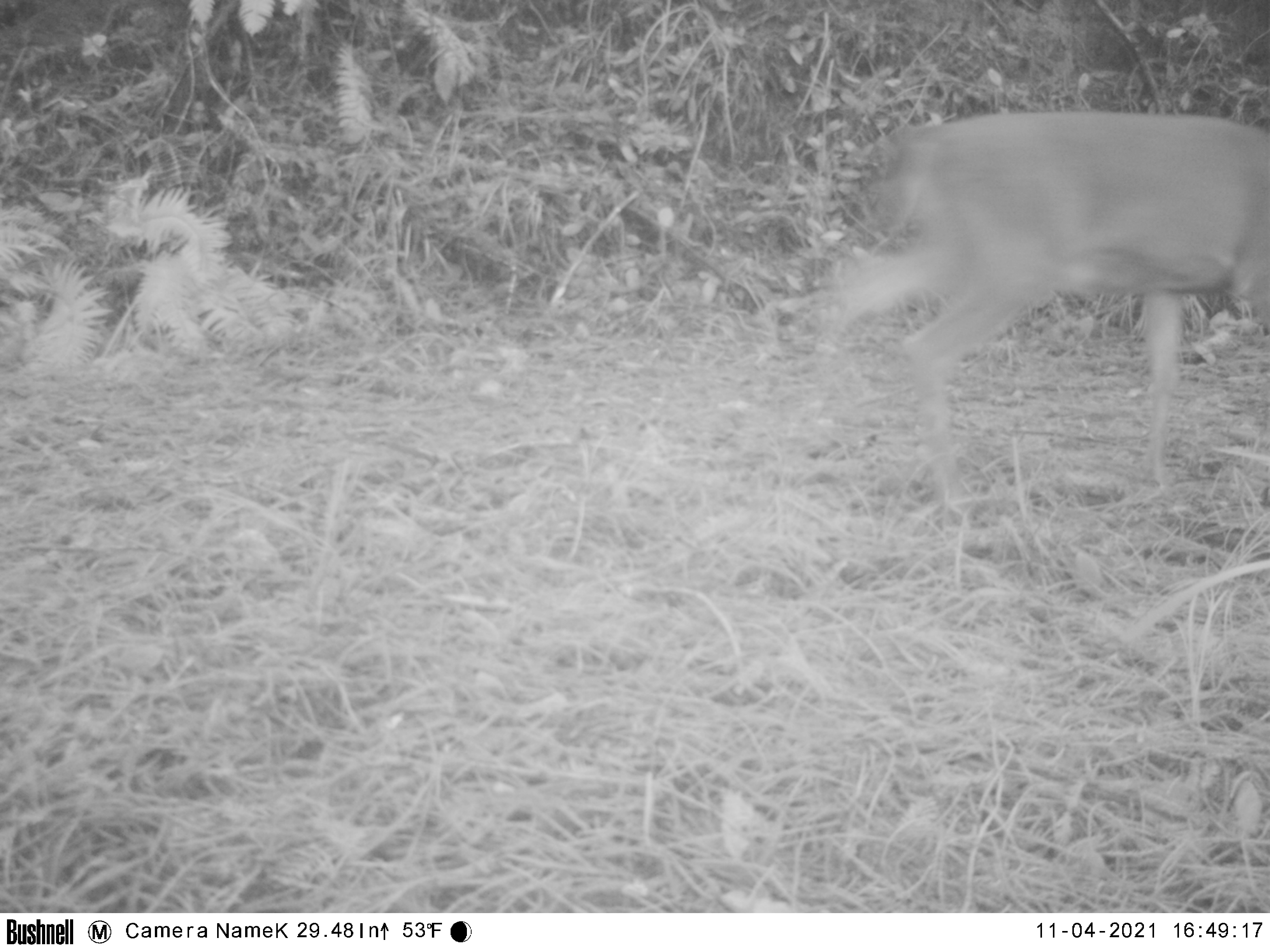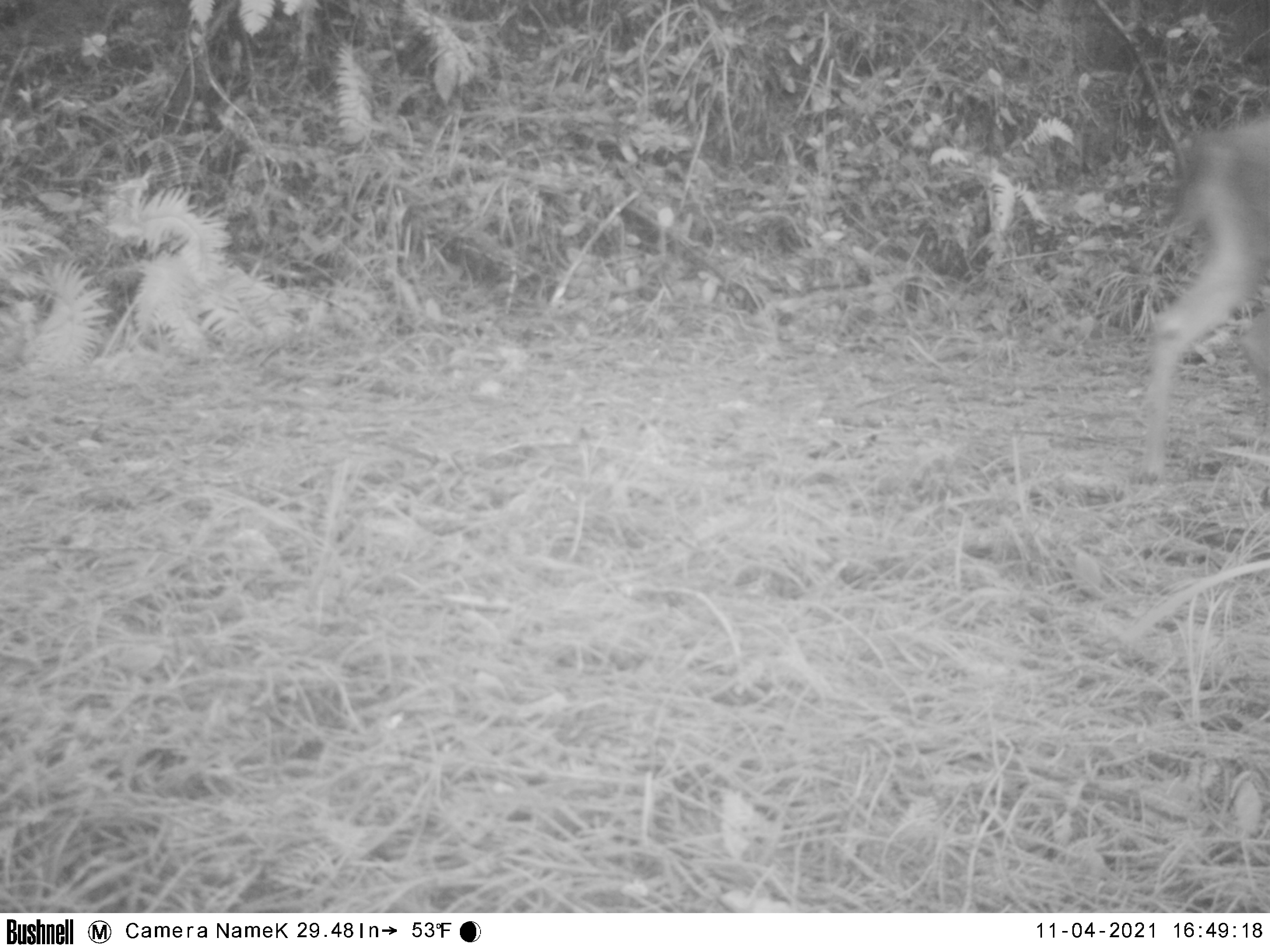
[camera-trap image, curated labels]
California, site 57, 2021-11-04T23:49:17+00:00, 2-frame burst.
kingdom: Animalia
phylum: Chordata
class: Mammalia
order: Artiodactyla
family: Cervidae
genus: Odocoileus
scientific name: Odocoileus hemionus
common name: mule deer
Mule deer (Odocoileus hemionus).